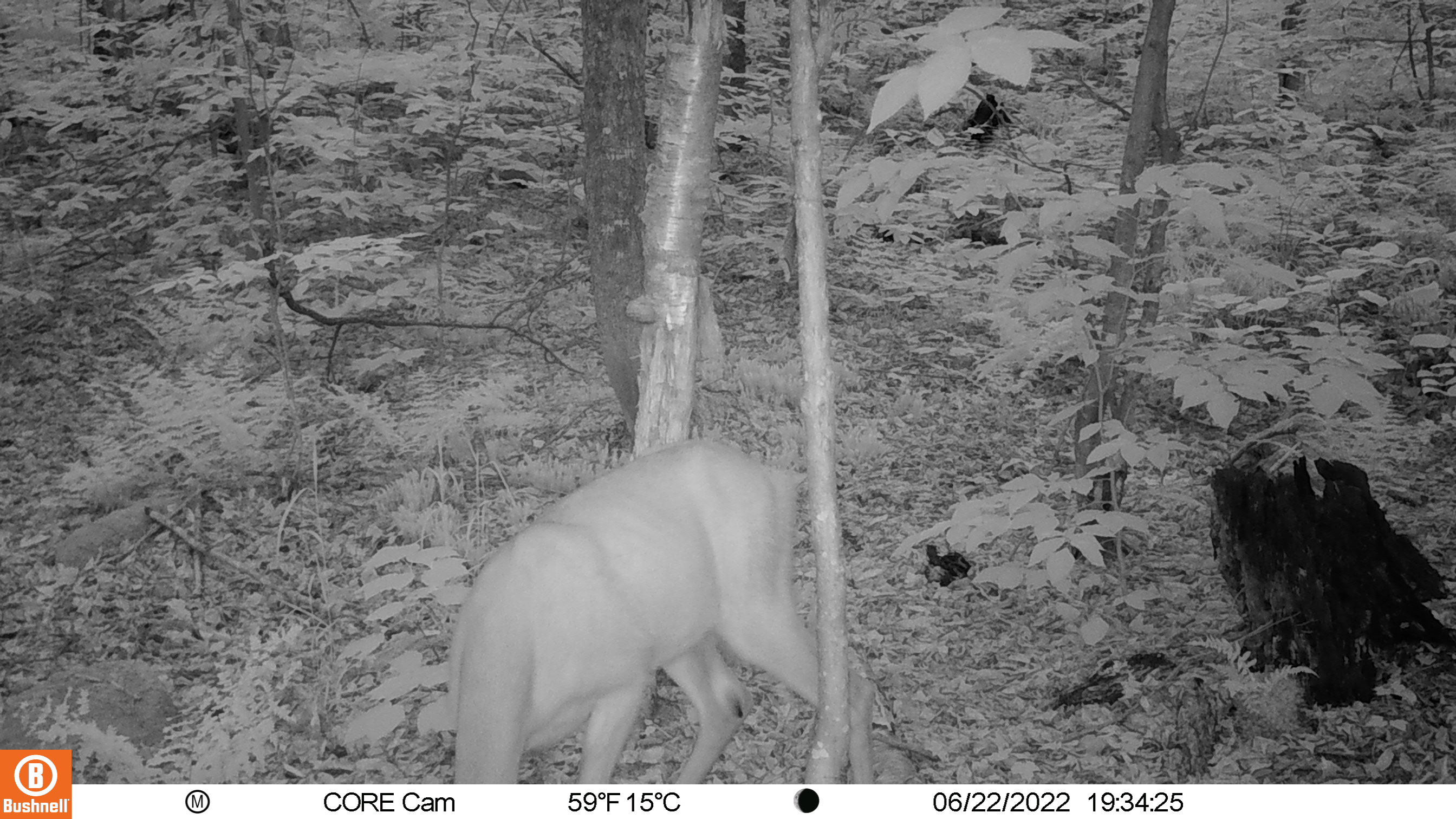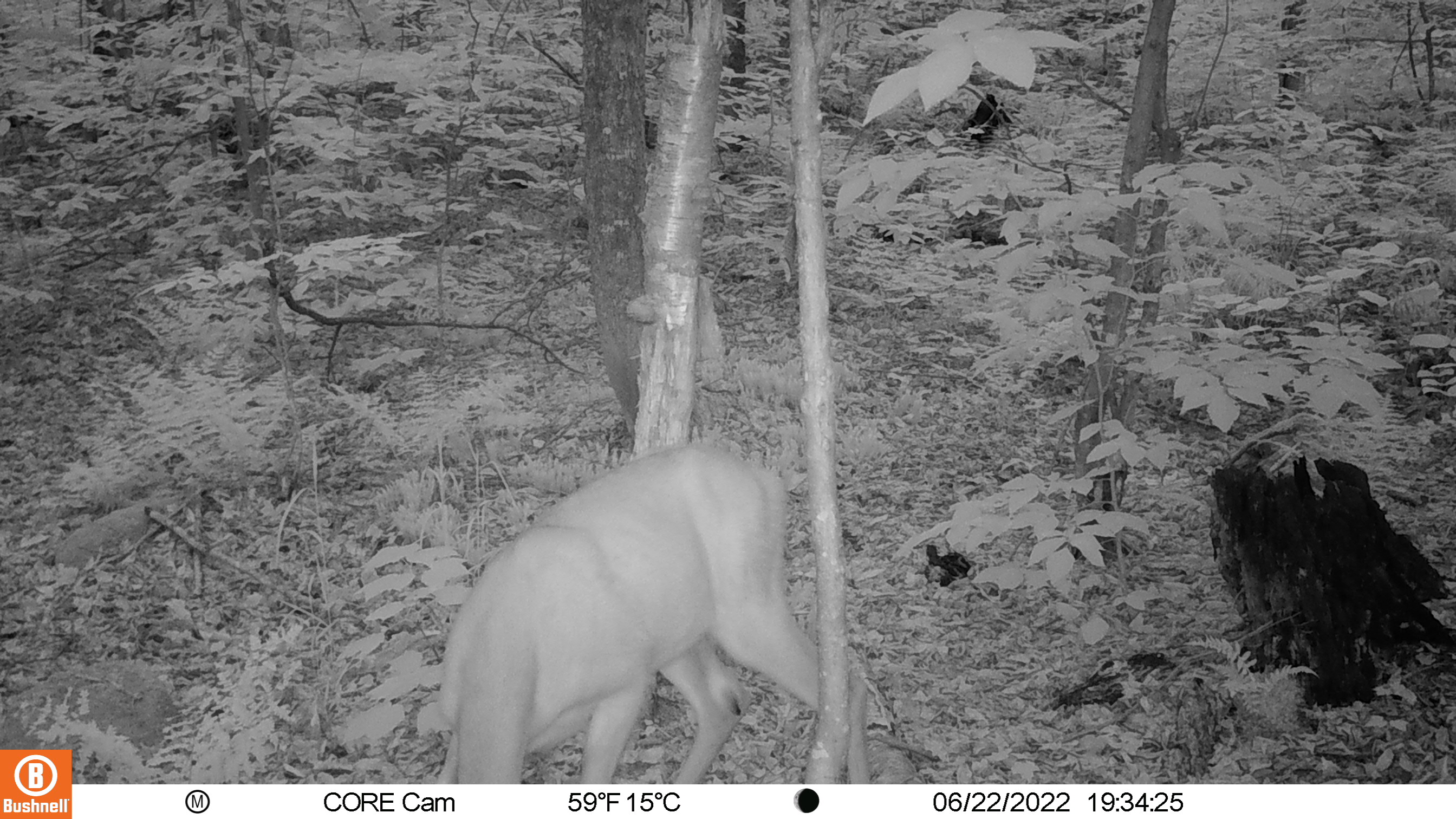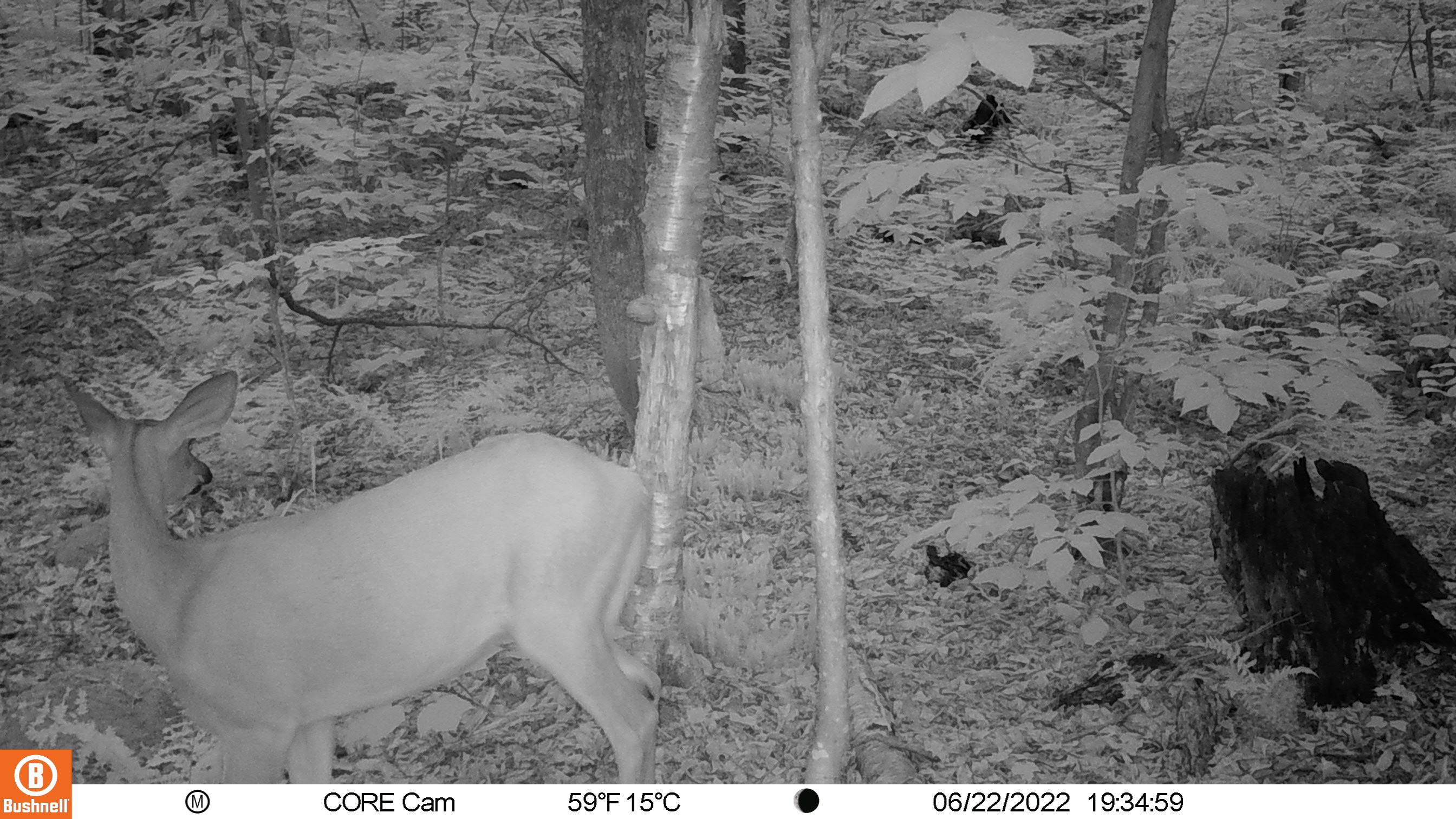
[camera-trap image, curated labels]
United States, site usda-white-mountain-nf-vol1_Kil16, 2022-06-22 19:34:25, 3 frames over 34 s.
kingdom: Animalia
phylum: Chordata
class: Mammalia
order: Artiodactyla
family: Cervidae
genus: Odocoileus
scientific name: Odocoileus virginianus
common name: white-tailed deer